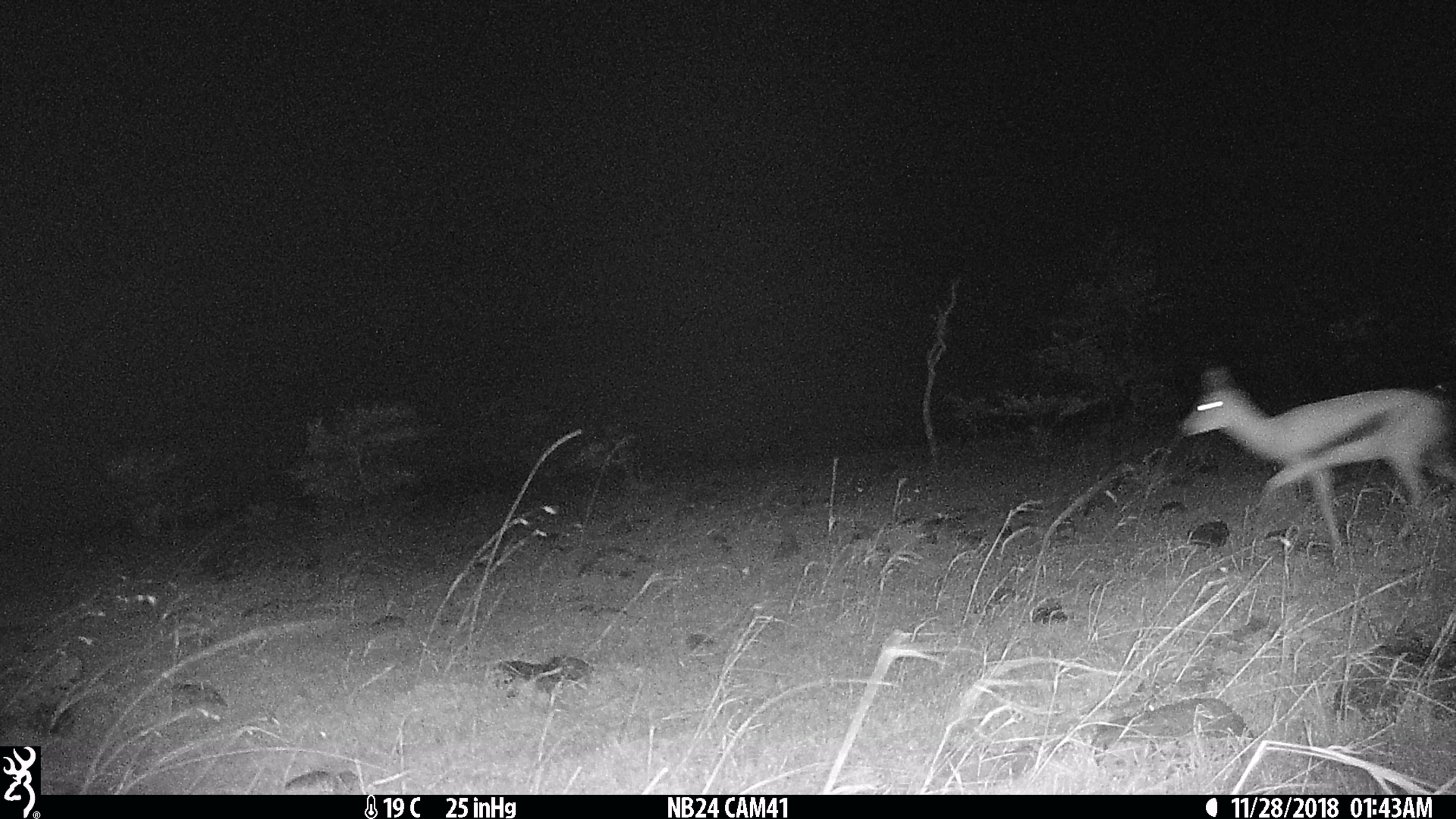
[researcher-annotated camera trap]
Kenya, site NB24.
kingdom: Animalia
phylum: Chordata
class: Mammalia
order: Artiodactyla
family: Bovidae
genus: Eudorcas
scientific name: Eudorcas thomsonii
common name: thomon's gazelle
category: gazelle thomsons